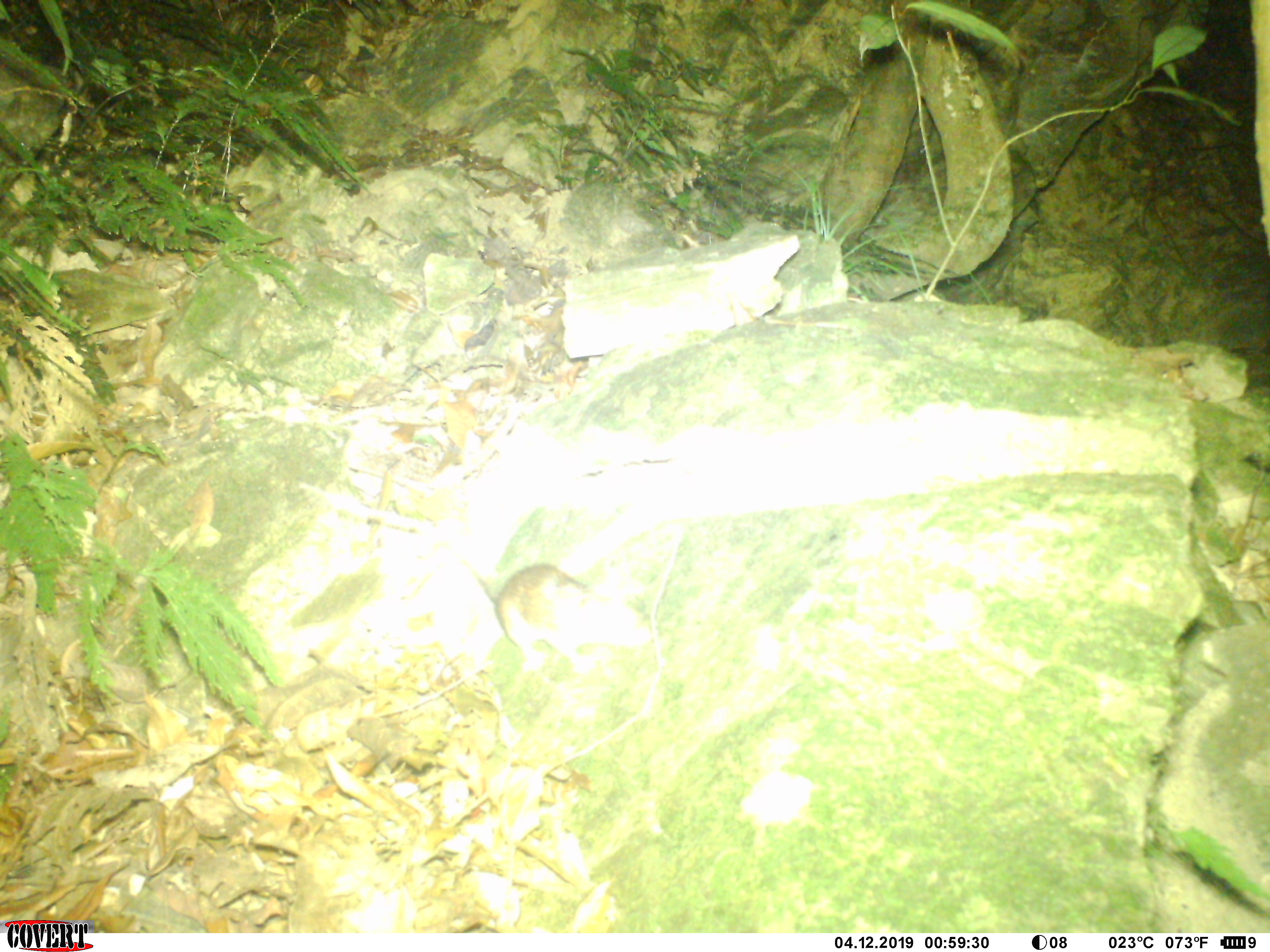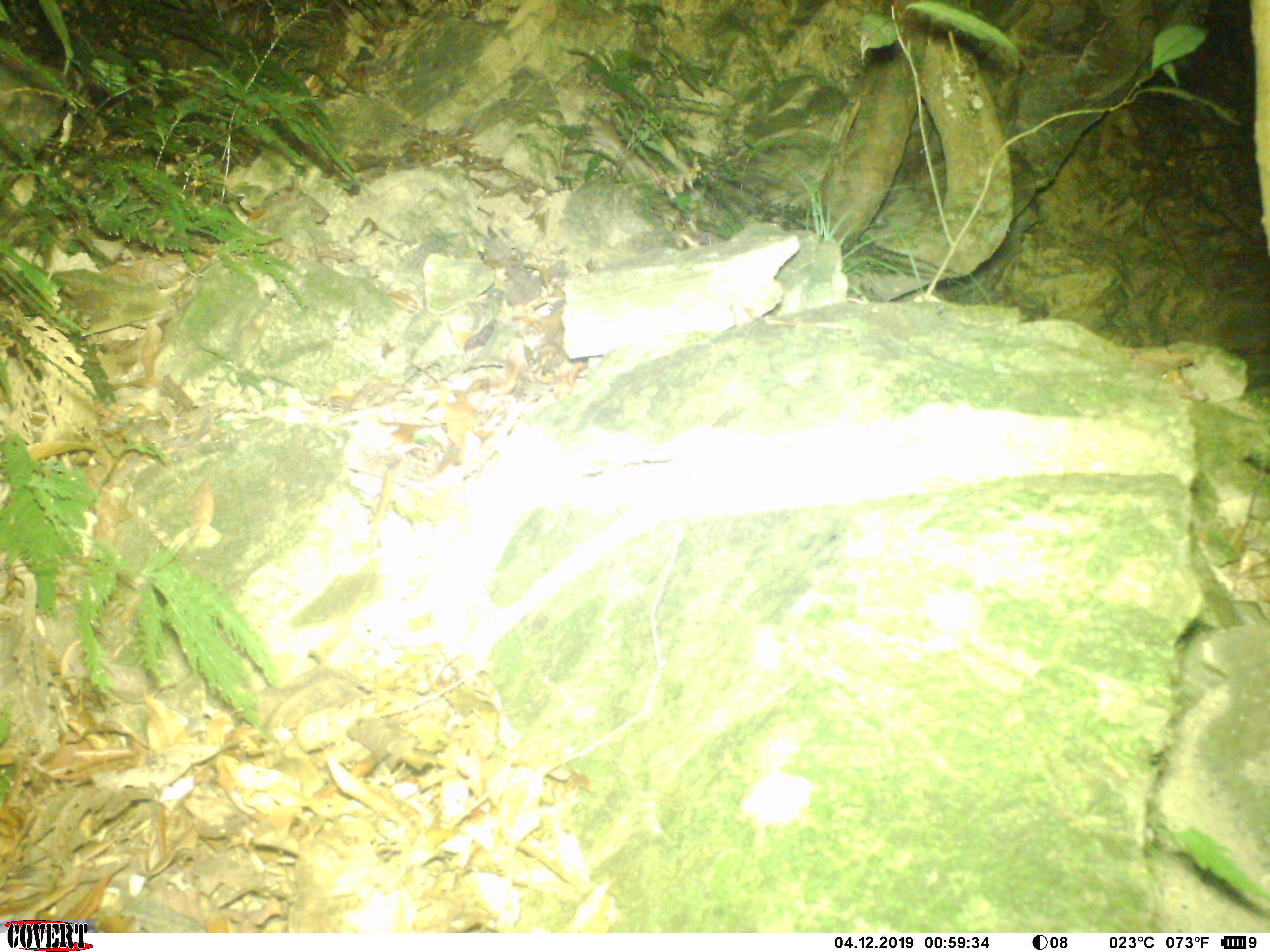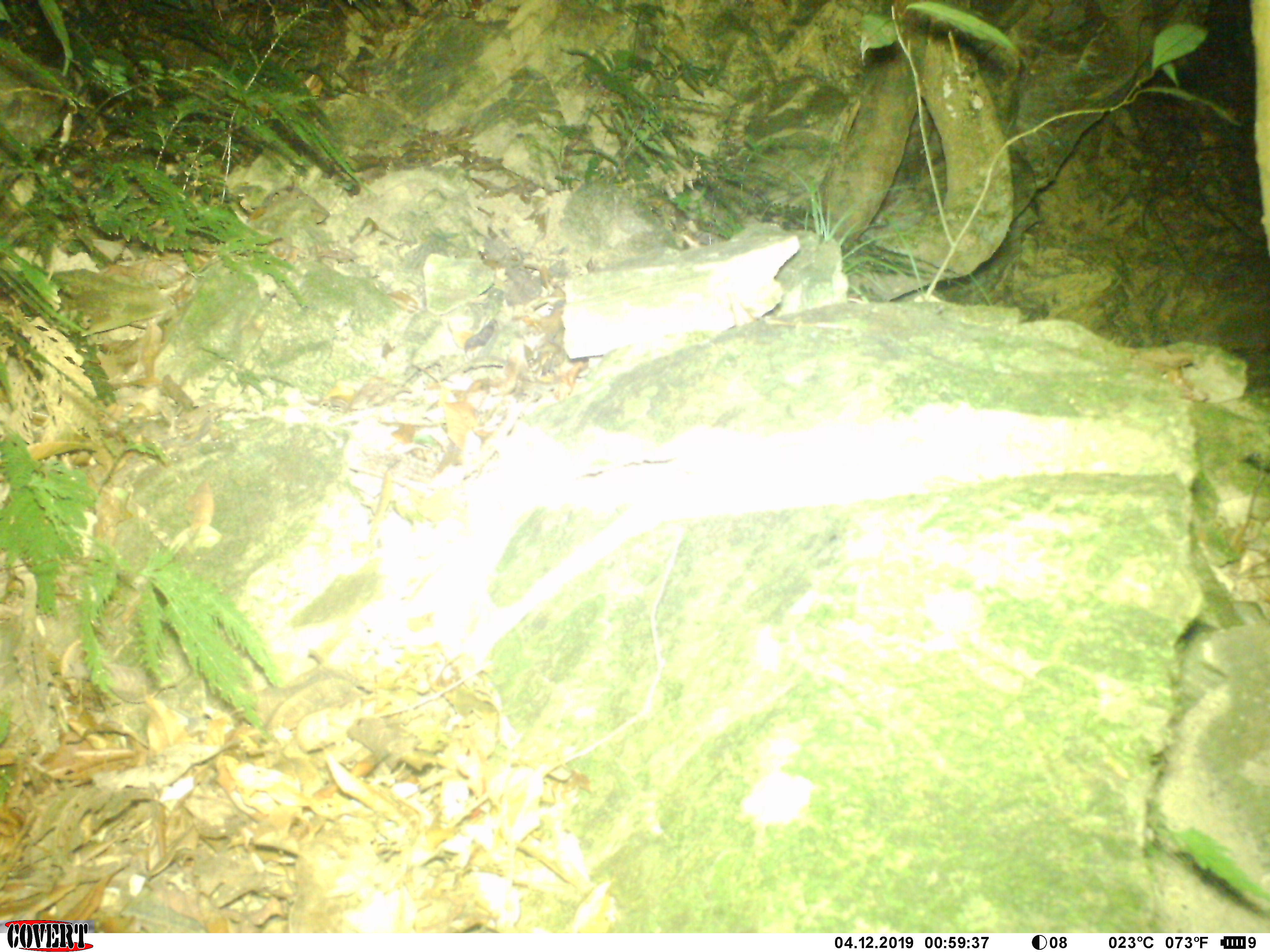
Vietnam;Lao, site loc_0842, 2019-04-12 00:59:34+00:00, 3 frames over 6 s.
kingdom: Animalia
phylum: Chordata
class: Mammalia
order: Rodentia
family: Muridae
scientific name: Muridae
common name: old-world mice and rats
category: unidentified murid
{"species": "unidentified murid (old-world mice and rats) (Muridae)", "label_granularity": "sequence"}